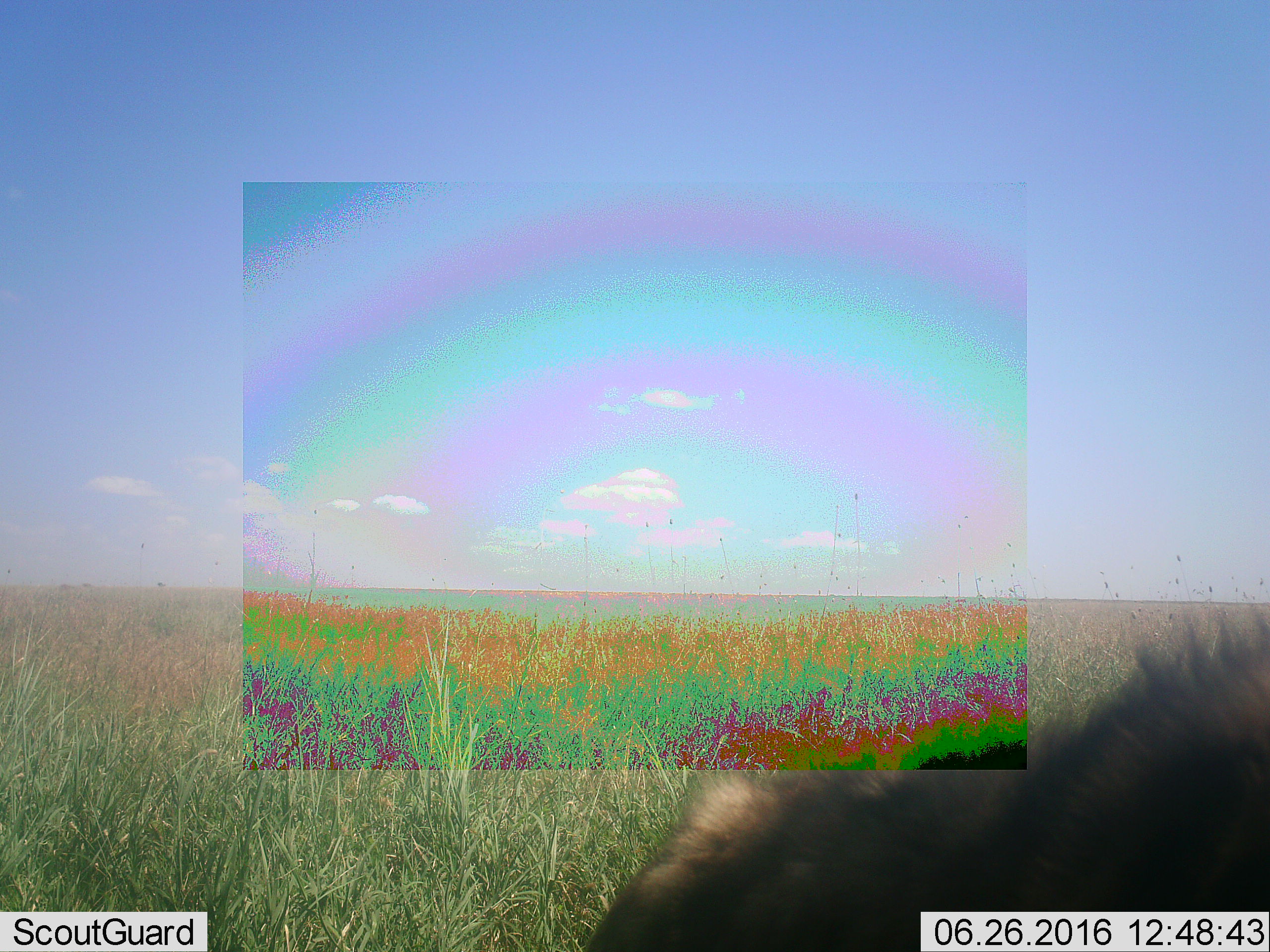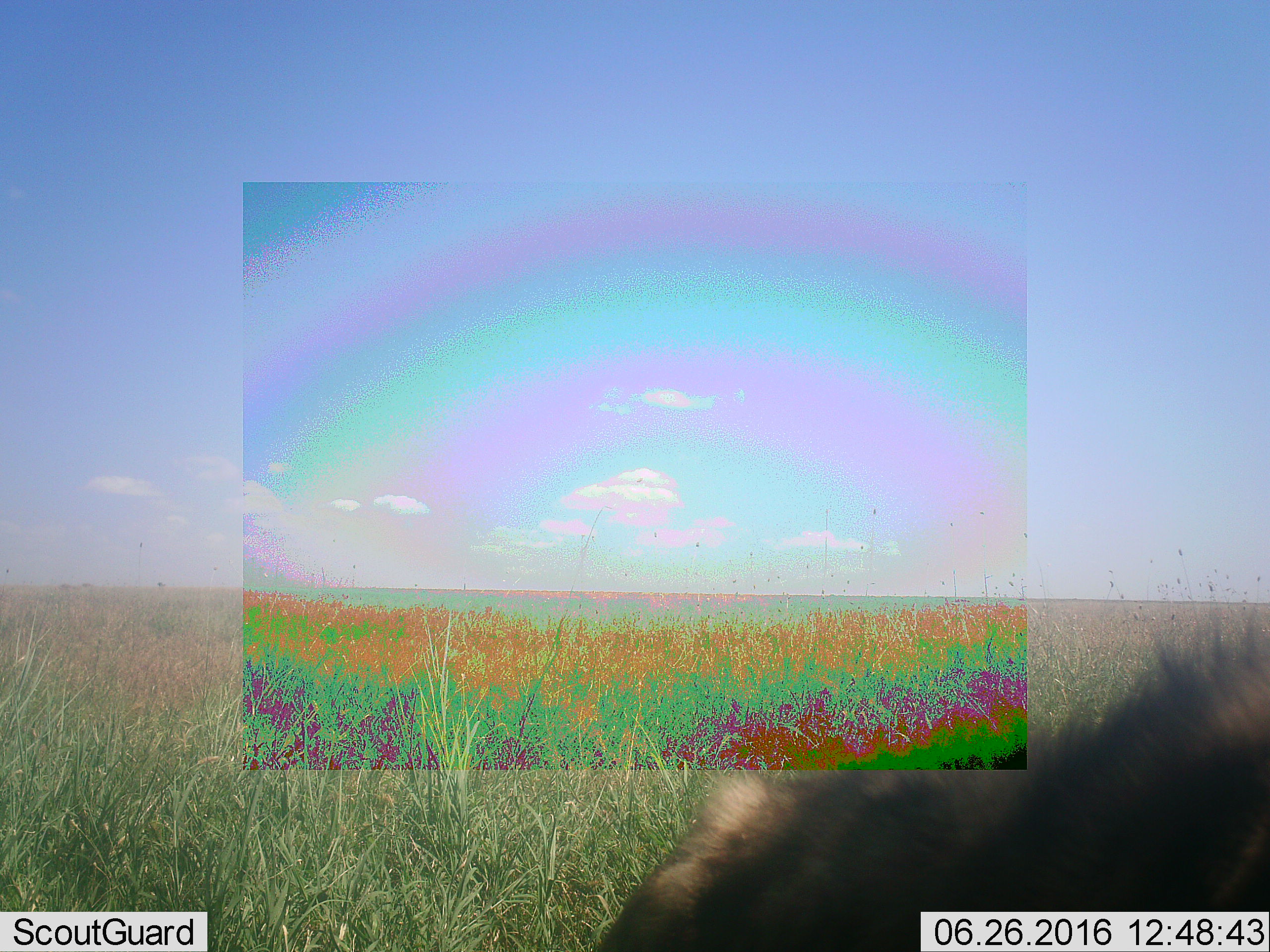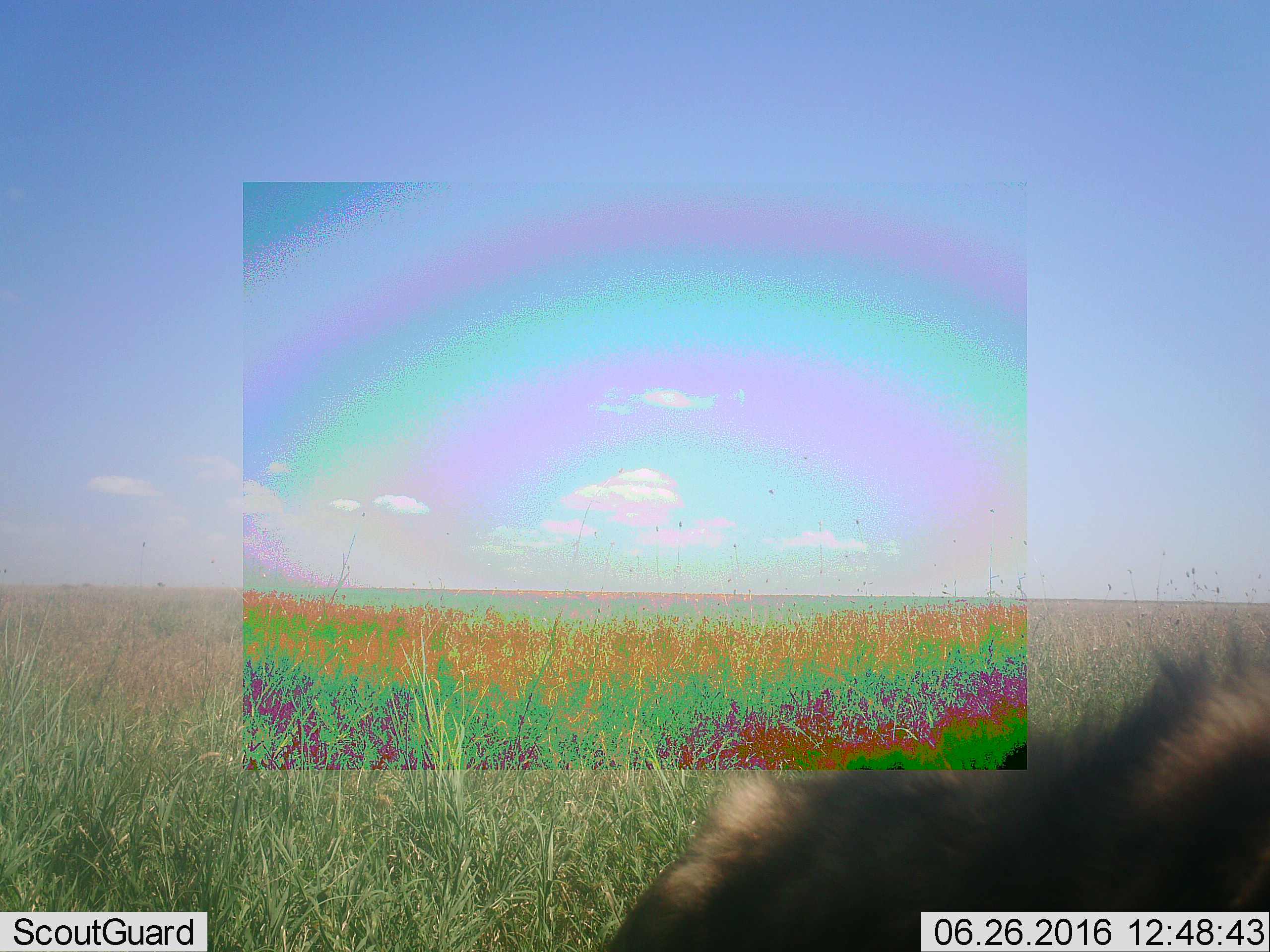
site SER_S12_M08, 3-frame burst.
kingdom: Animalia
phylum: Chordata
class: Mammalia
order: Carnivora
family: Hyaenidae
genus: Crocuta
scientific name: Crocuta crocuta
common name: spotted hyena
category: hyenaspotted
Hyenaspotted (spotted hyena) (Crocuta crocuta), count 1. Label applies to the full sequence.